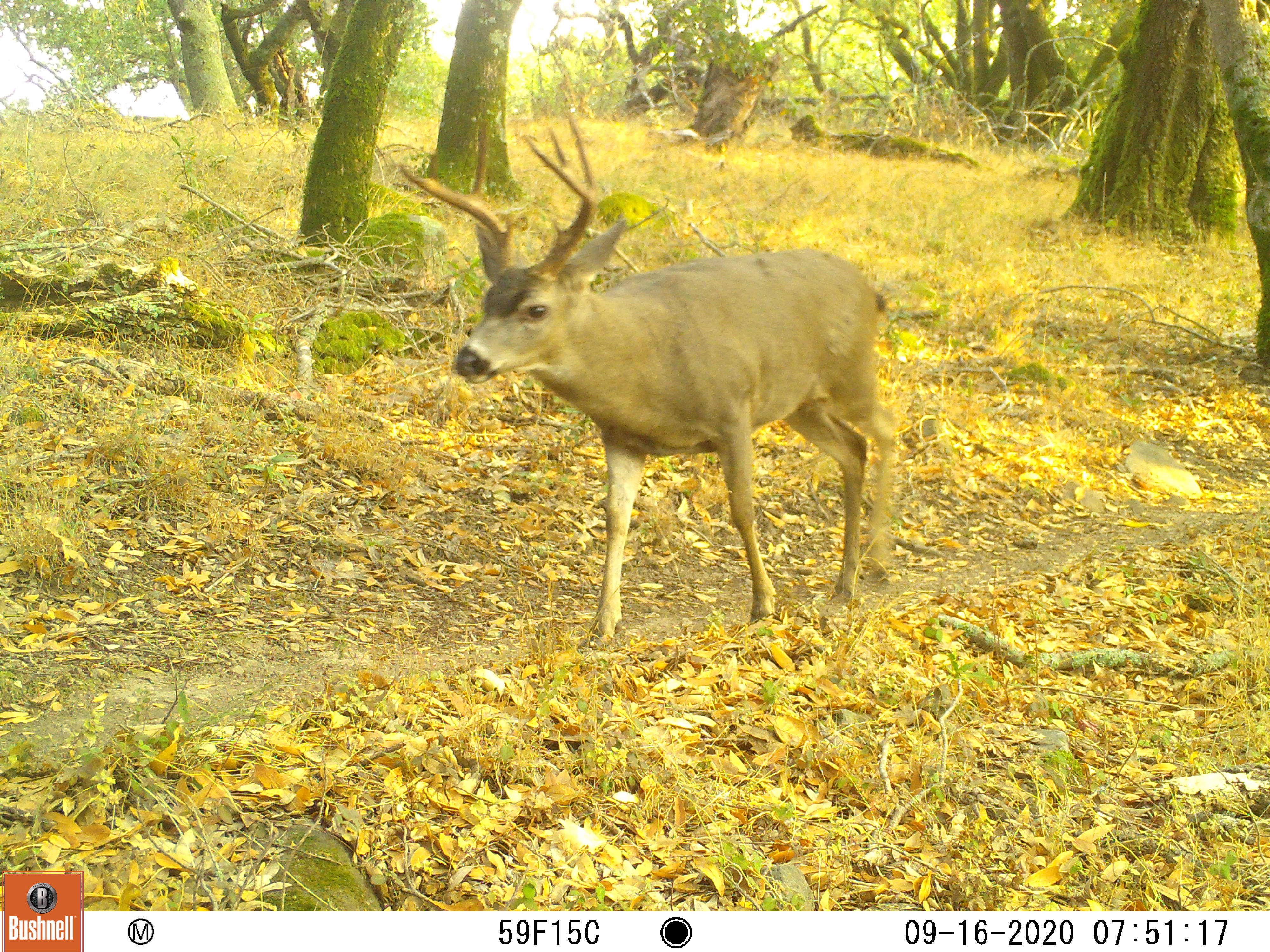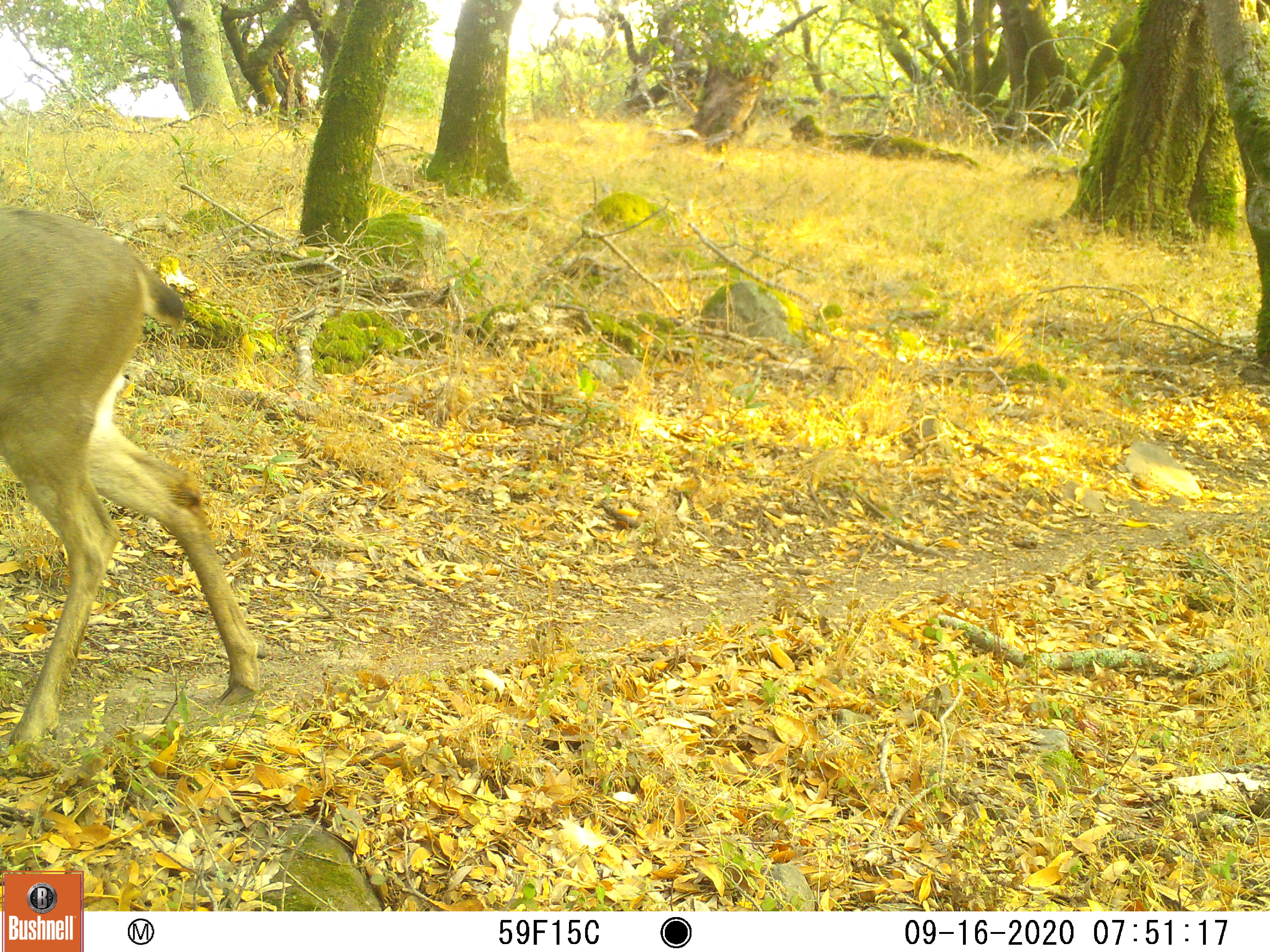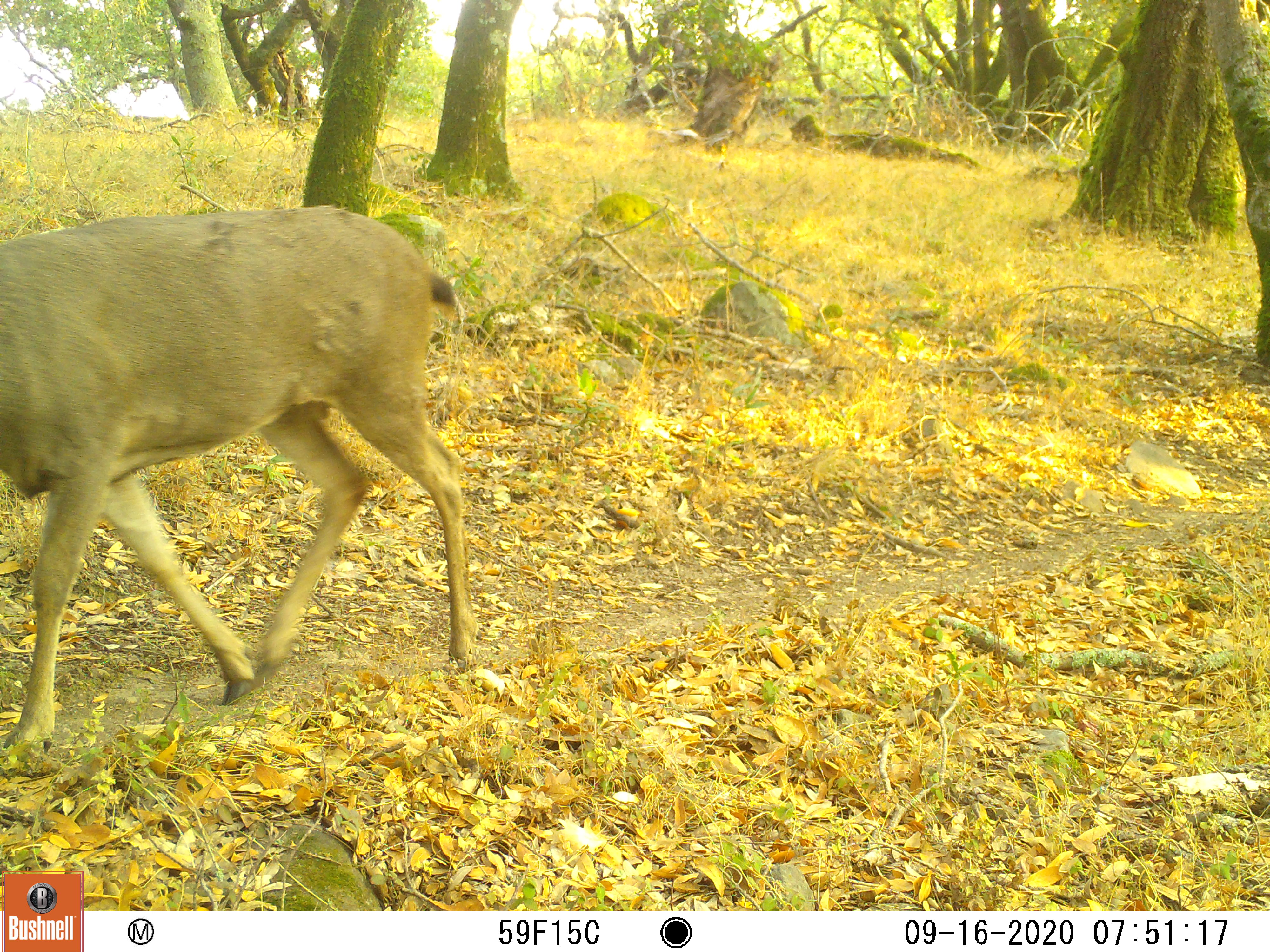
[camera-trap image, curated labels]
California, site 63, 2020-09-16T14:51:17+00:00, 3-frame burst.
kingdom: Animalia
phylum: Chordata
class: Mammalia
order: Artiodactyla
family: Cervidae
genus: Odocoileus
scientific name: Odocoileus hemionus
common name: mule deer